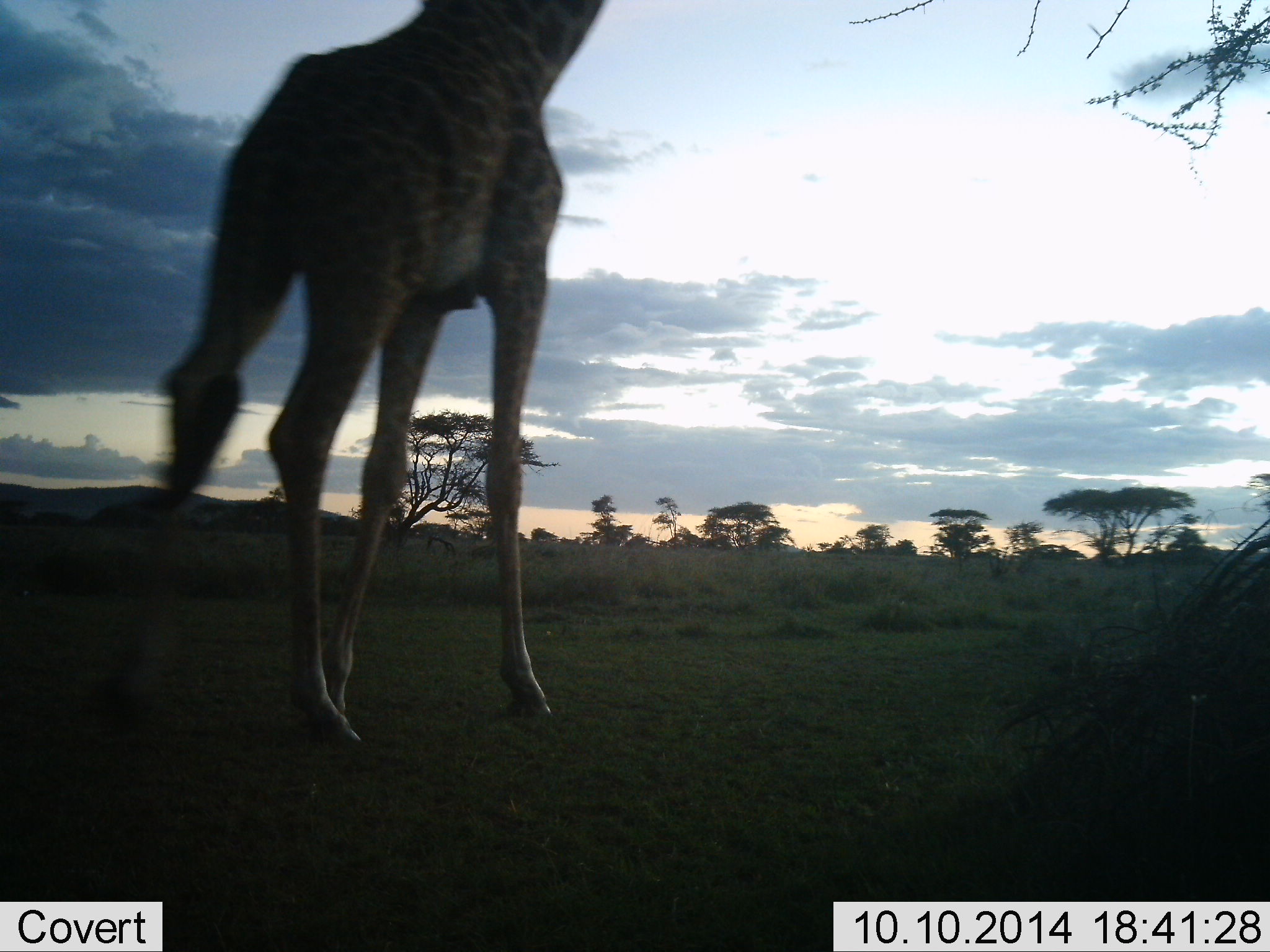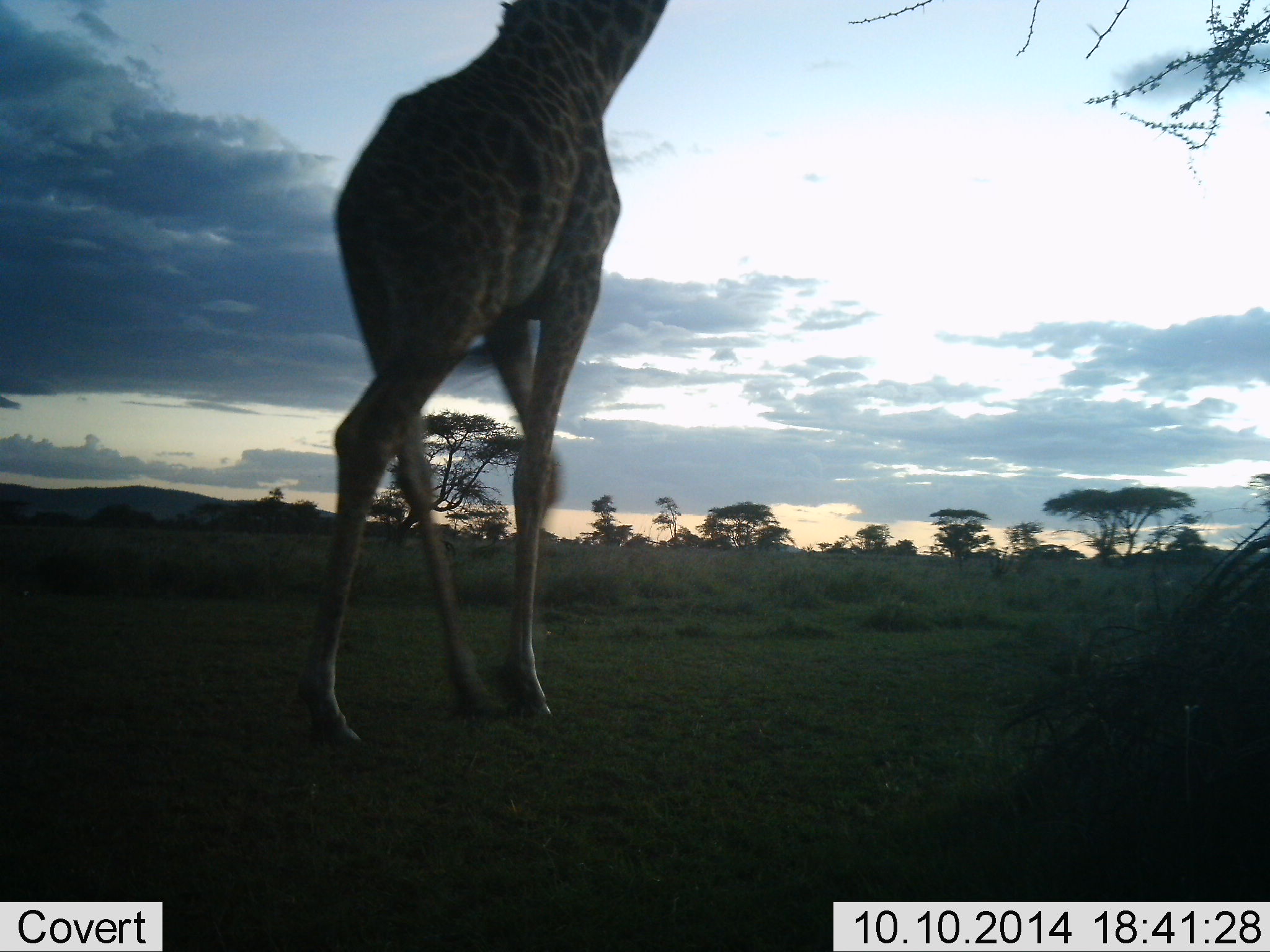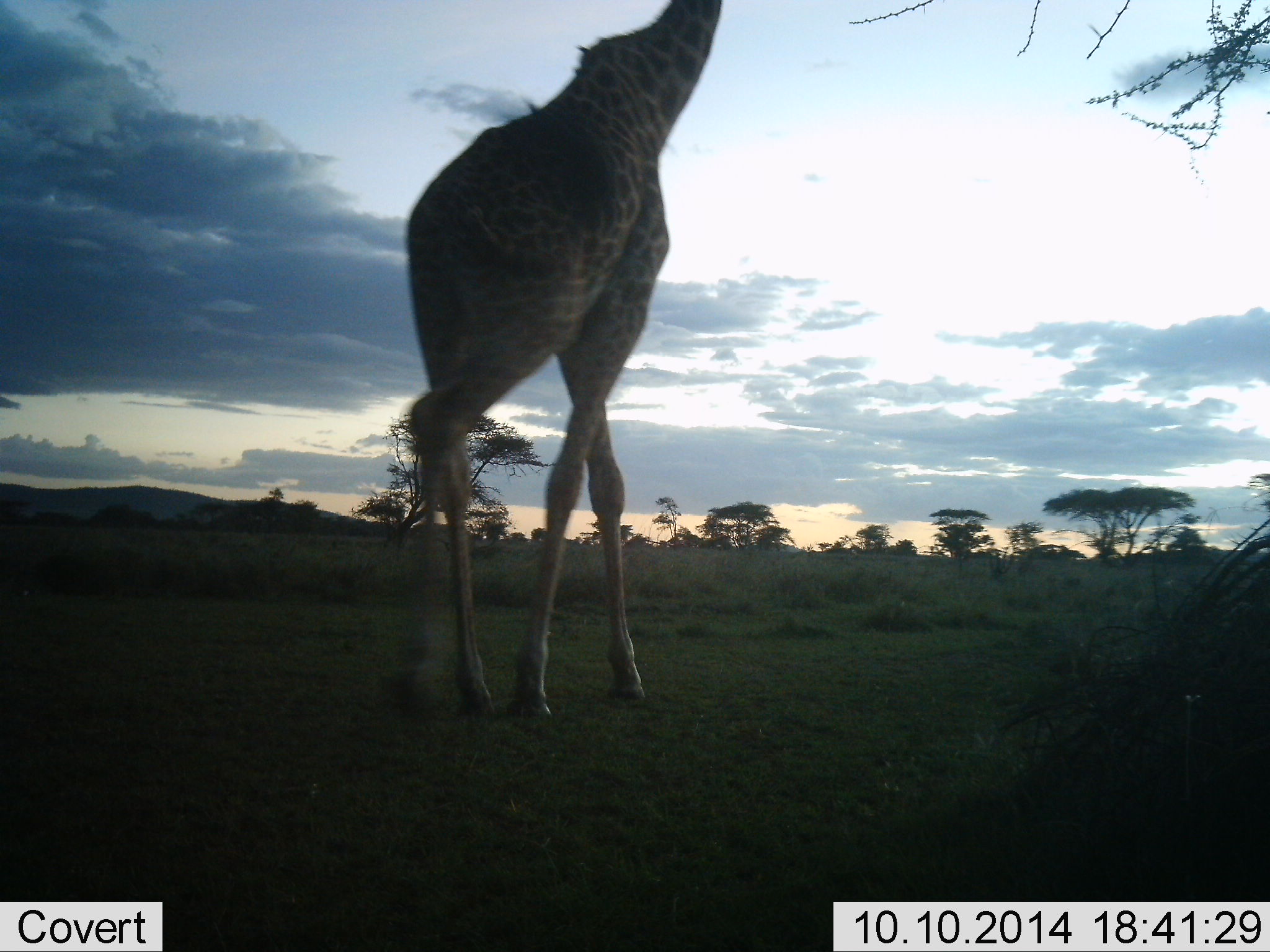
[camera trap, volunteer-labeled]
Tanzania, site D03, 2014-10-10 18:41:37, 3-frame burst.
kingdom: Animalia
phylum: Chordata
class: Mammalia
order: Artiodactyla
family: Giraffidae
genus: Giraffa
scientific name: Giraffa camelopardalis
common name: giraffe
Giraffe (Giraffa camelopardalis), count 1. Behavior (volunteer vote fractions): standing 10%, resting 10%, moving 80%, interacting 0%. Young present (vote fraction): 0%. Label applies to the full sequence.